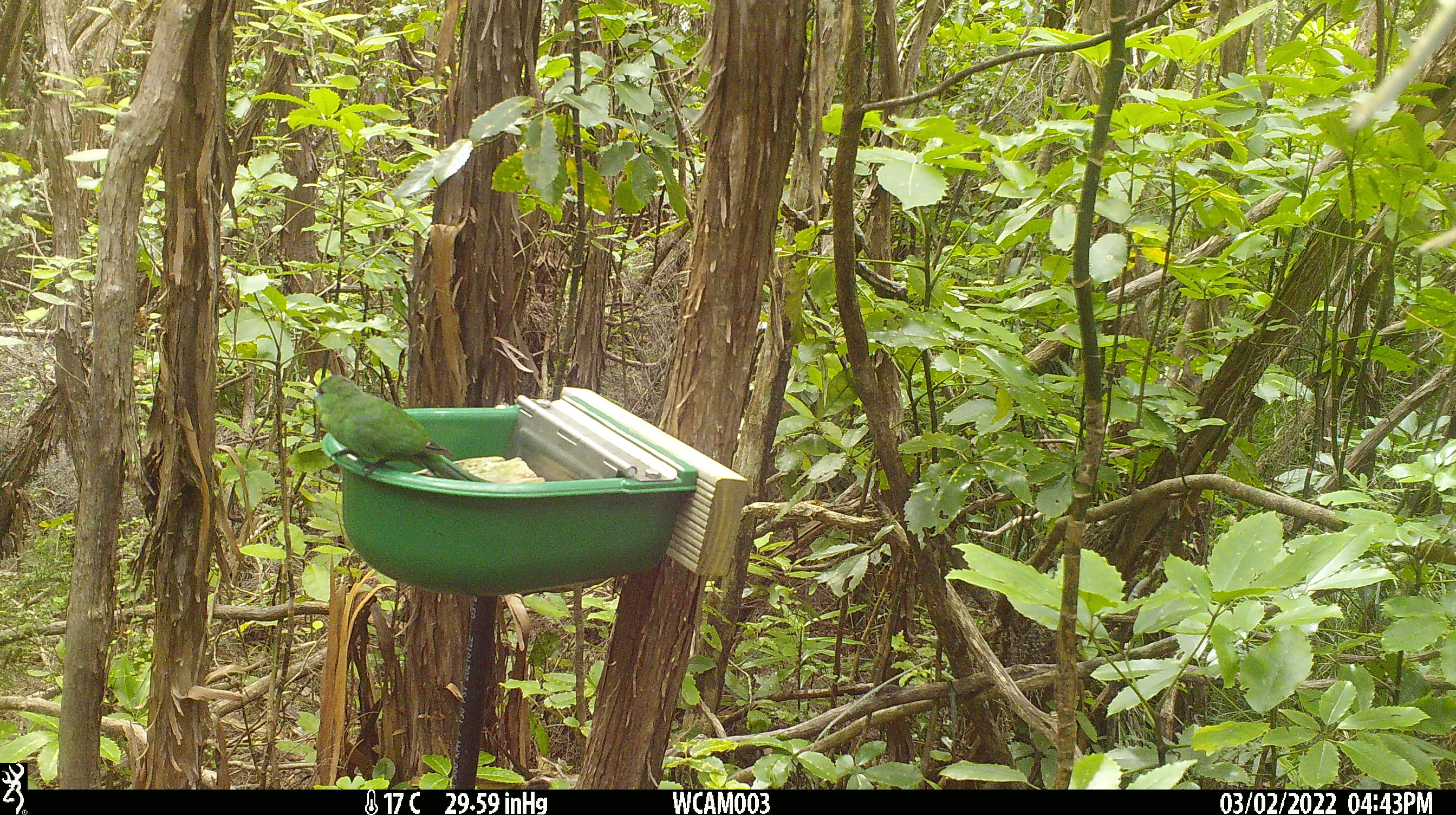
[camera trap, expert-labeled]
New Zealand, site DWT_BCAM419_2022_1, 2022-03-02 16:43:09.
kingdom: Animalia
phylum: Chordata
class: Aves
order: Psittaciformes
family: Psittaculidae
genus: Cyanoramphus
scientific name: Cyanoramphus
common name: parakeet